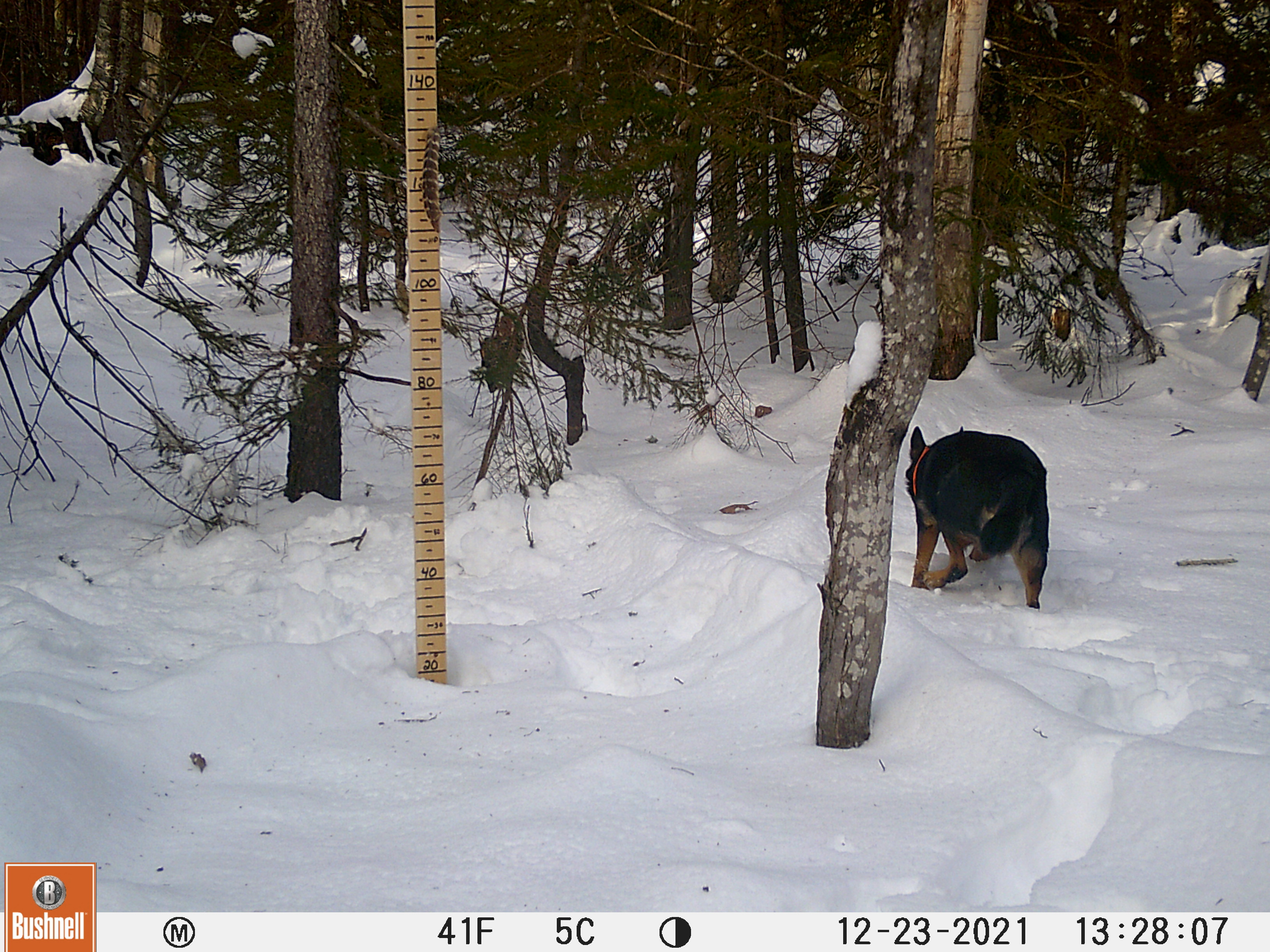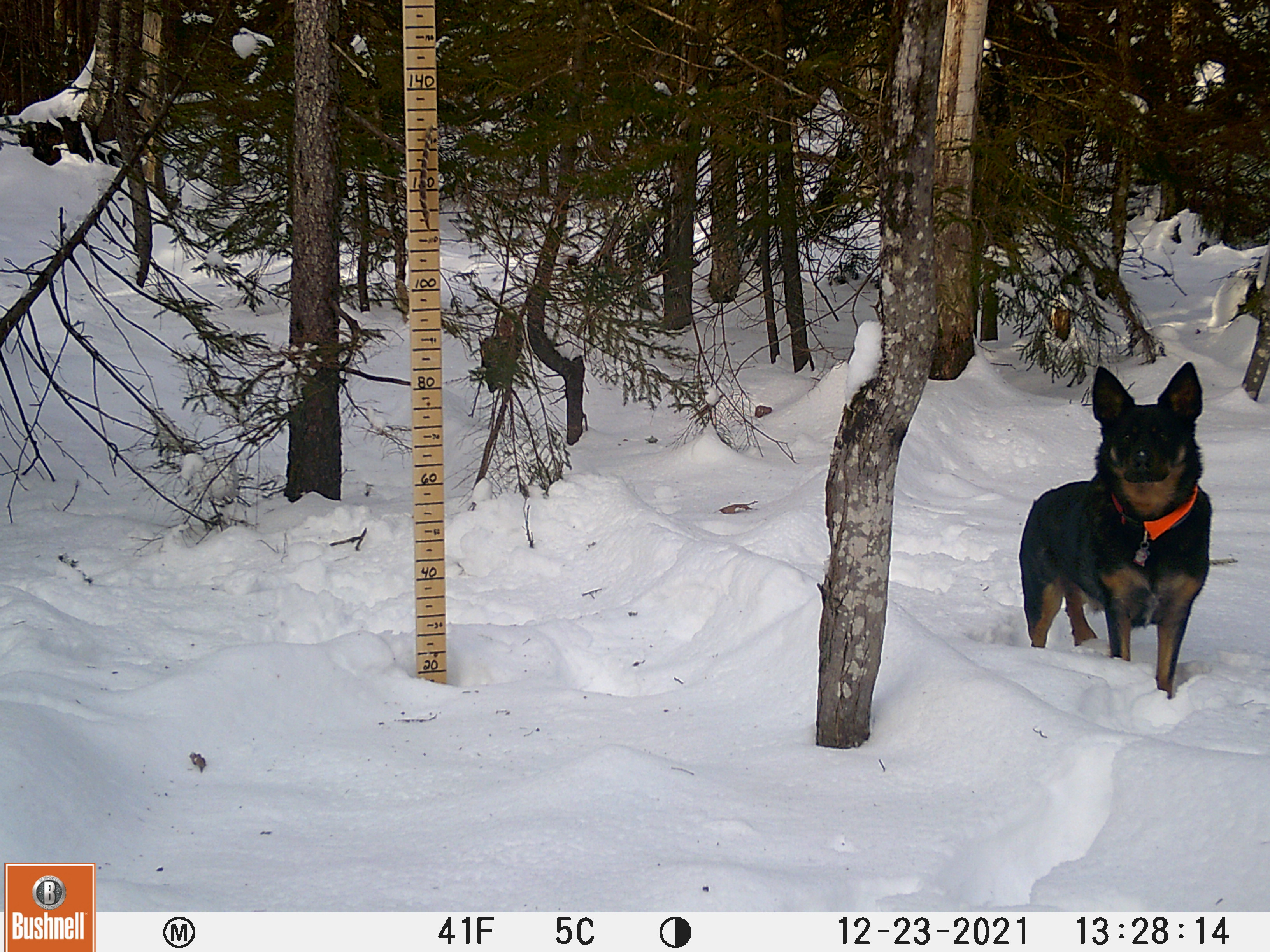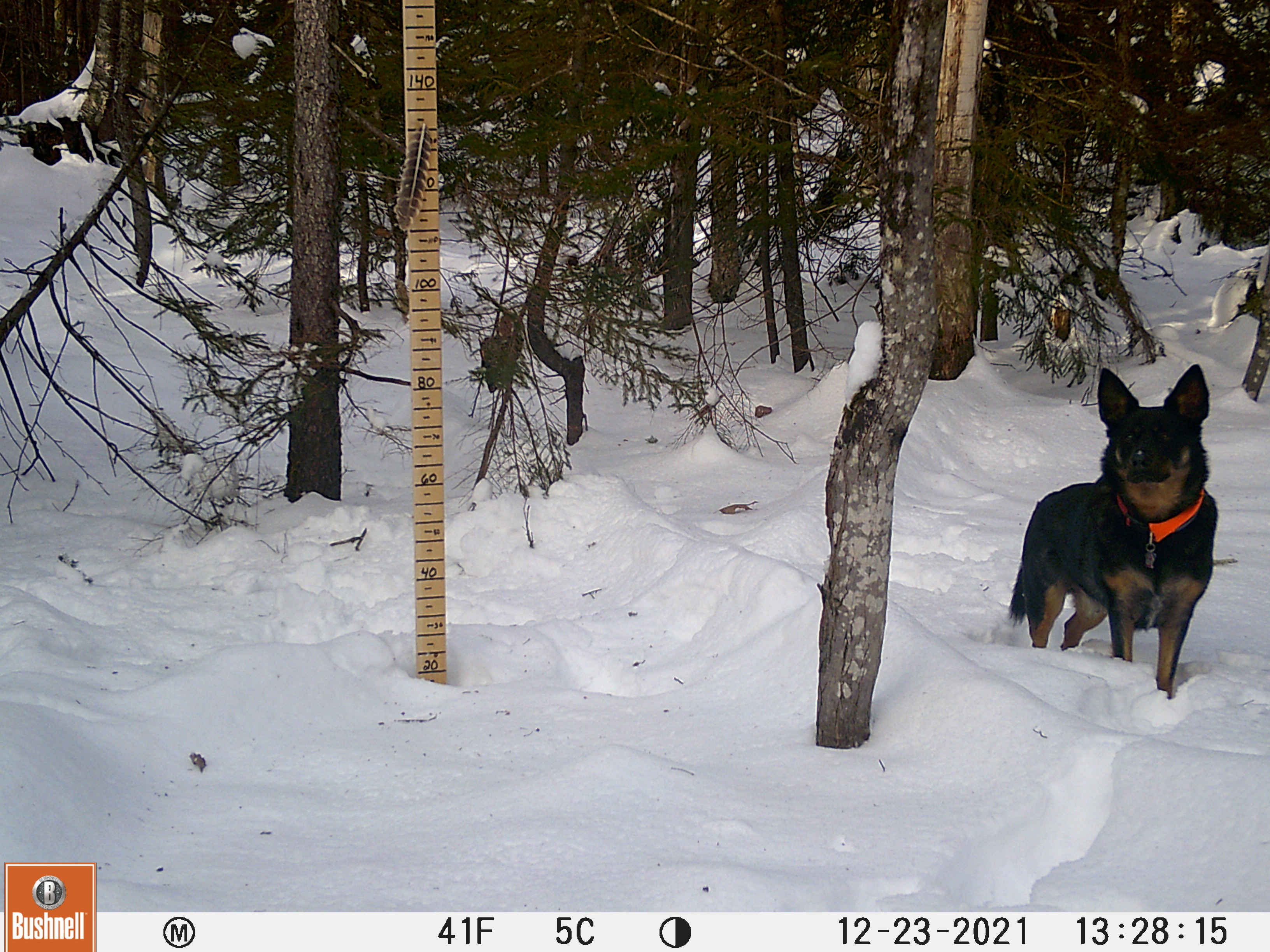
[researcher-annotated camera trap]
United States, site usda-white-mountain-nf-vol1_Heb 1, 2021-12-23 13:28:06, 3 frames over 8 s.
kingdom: Animalia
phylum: Chordata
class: Mammalia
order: Carnivora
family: Canidae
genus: Canis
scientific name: Canis familiaris familiaris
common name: domestic dog